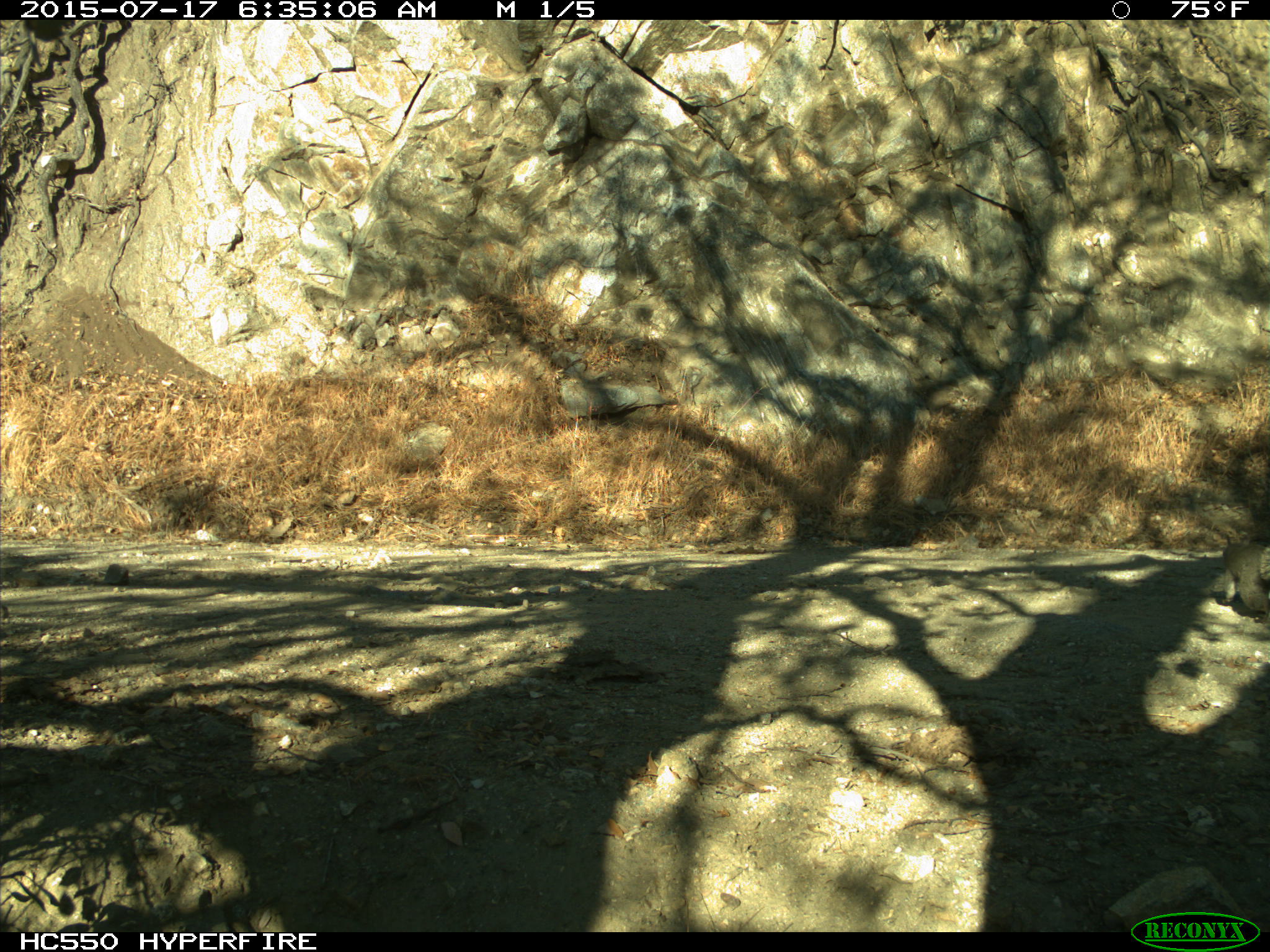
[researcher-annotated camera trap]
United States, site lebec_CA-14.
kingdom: Animalia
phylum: Chordata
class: Mammalia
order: Rodentia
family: Sciuridae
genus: Sciurus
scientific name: Sciurus carolinensis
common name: eastern gray squirrel